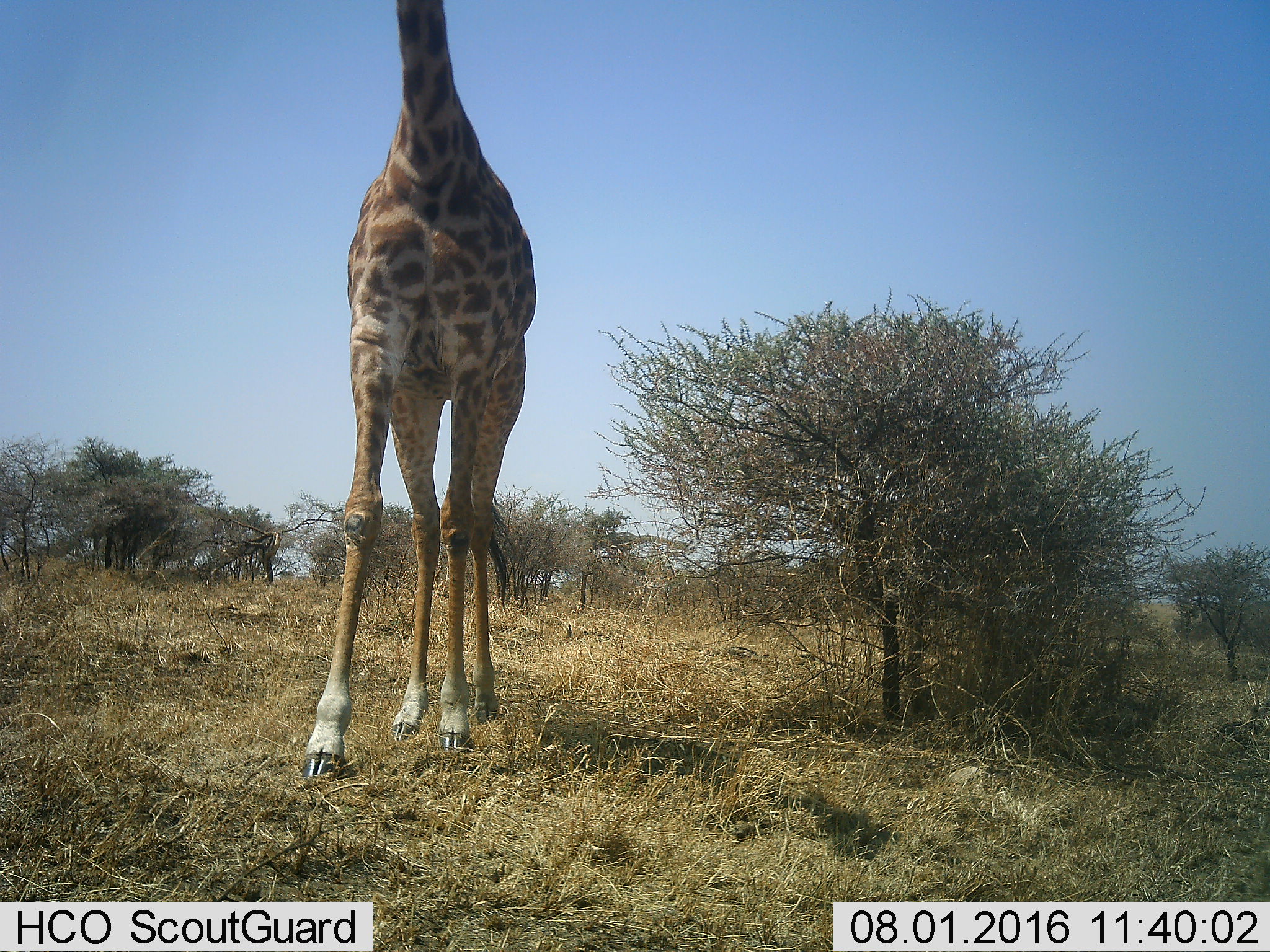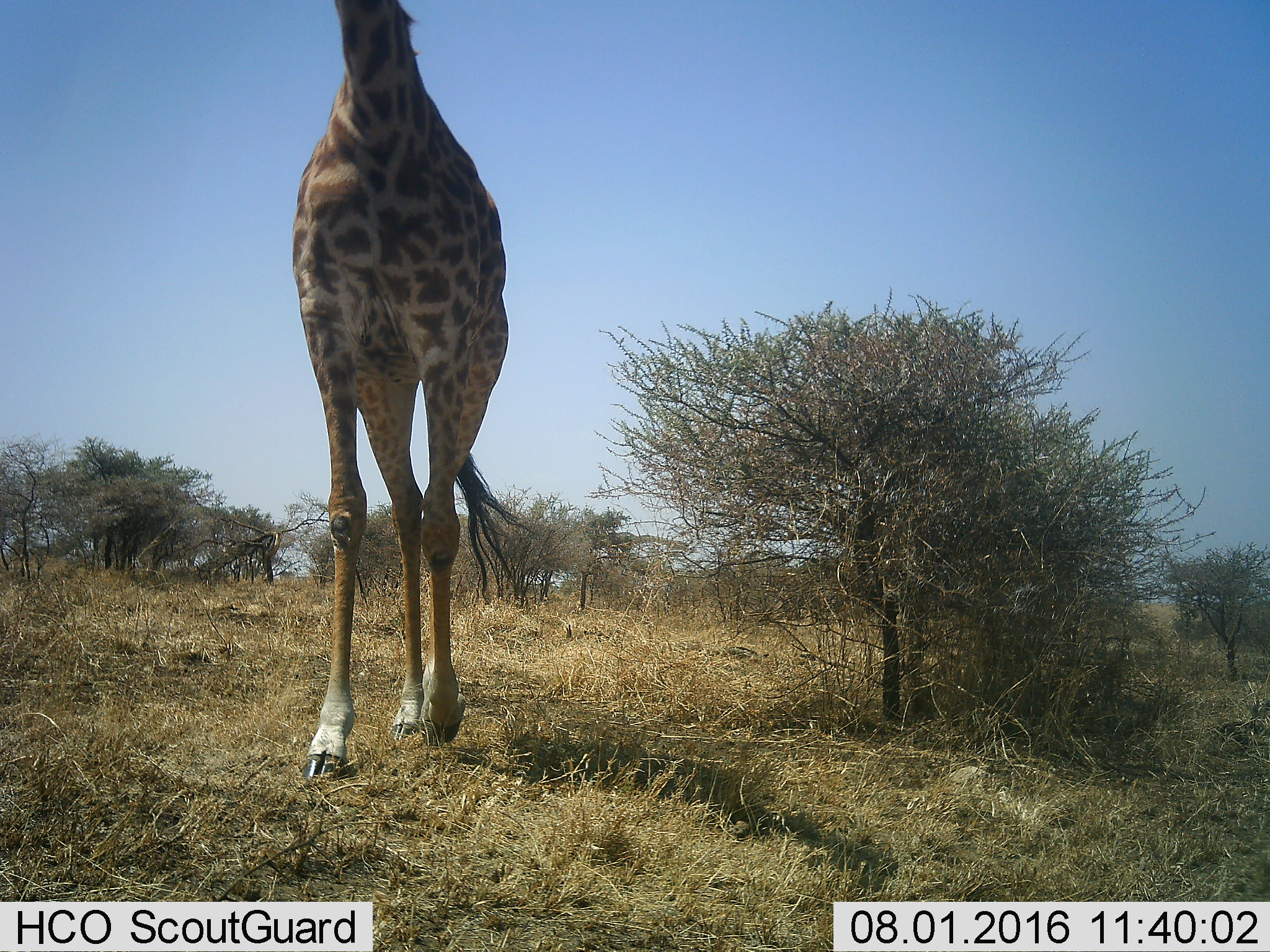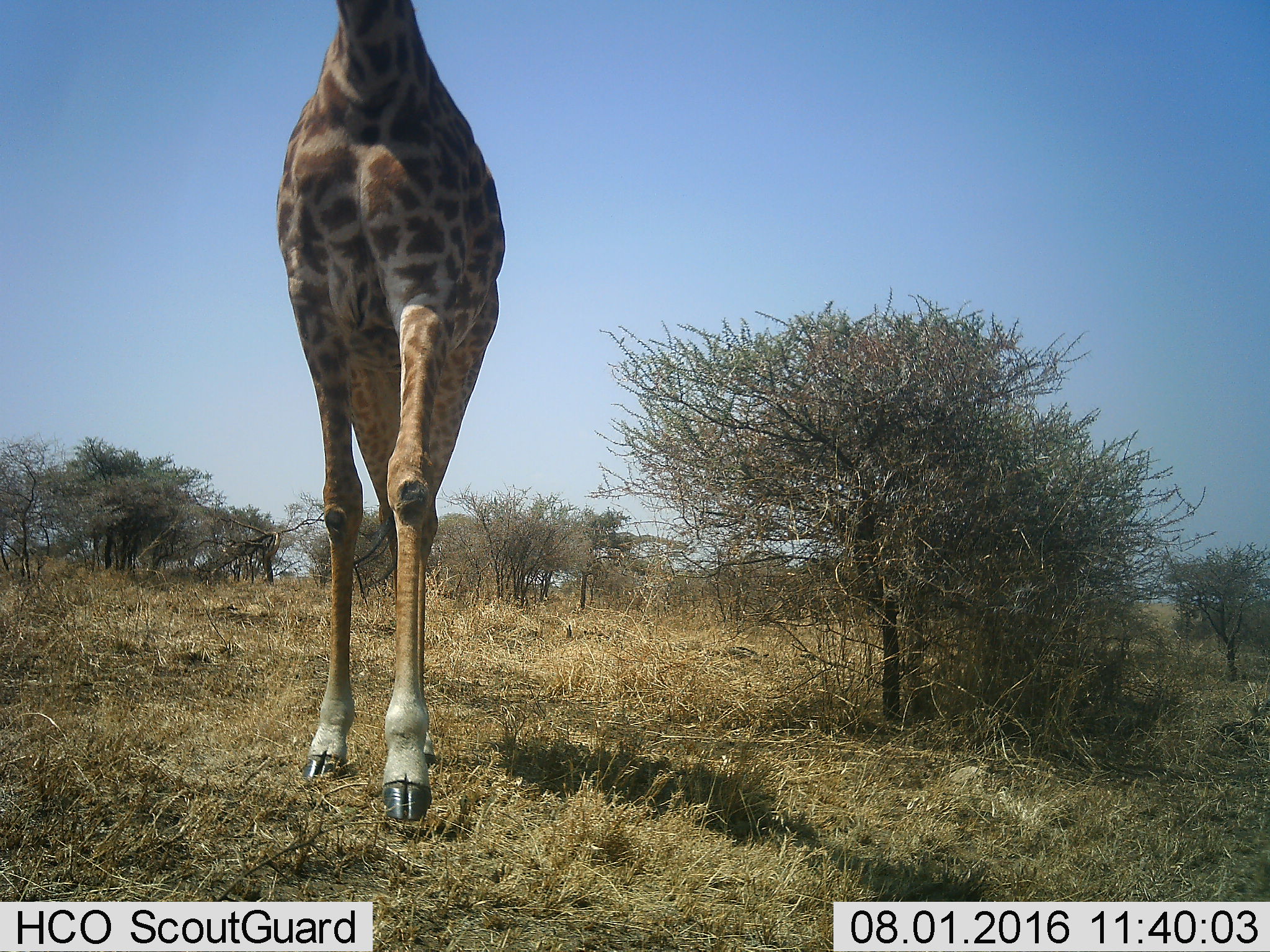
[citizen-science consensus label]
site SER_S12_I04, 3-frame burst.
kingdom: Animalia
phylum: Chordata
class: Mammalia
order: Artiodactyla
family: Giraffidae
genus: Giraffa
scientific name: Giraffa camelopardalis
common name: giraffe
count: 1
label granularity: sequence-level